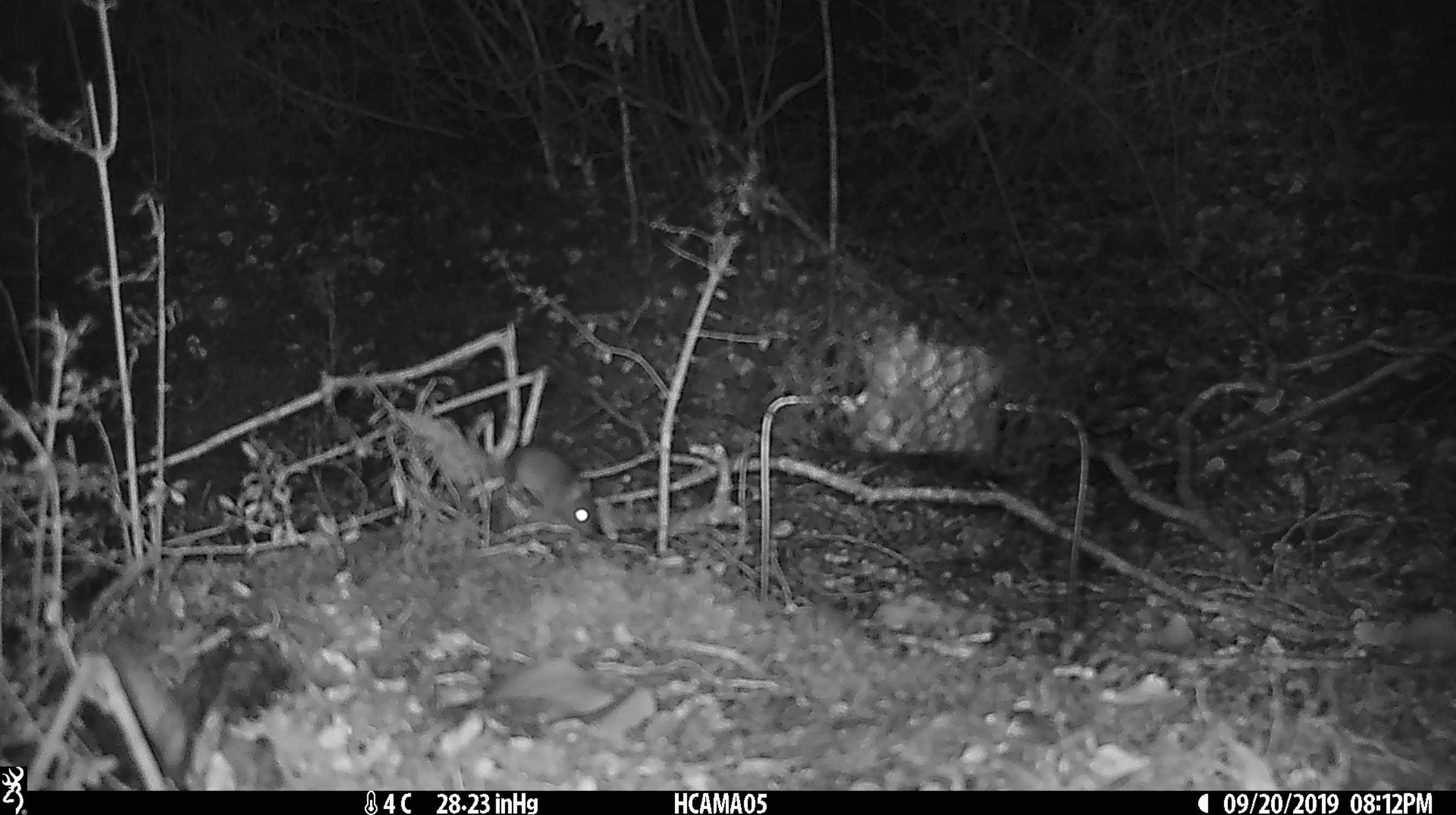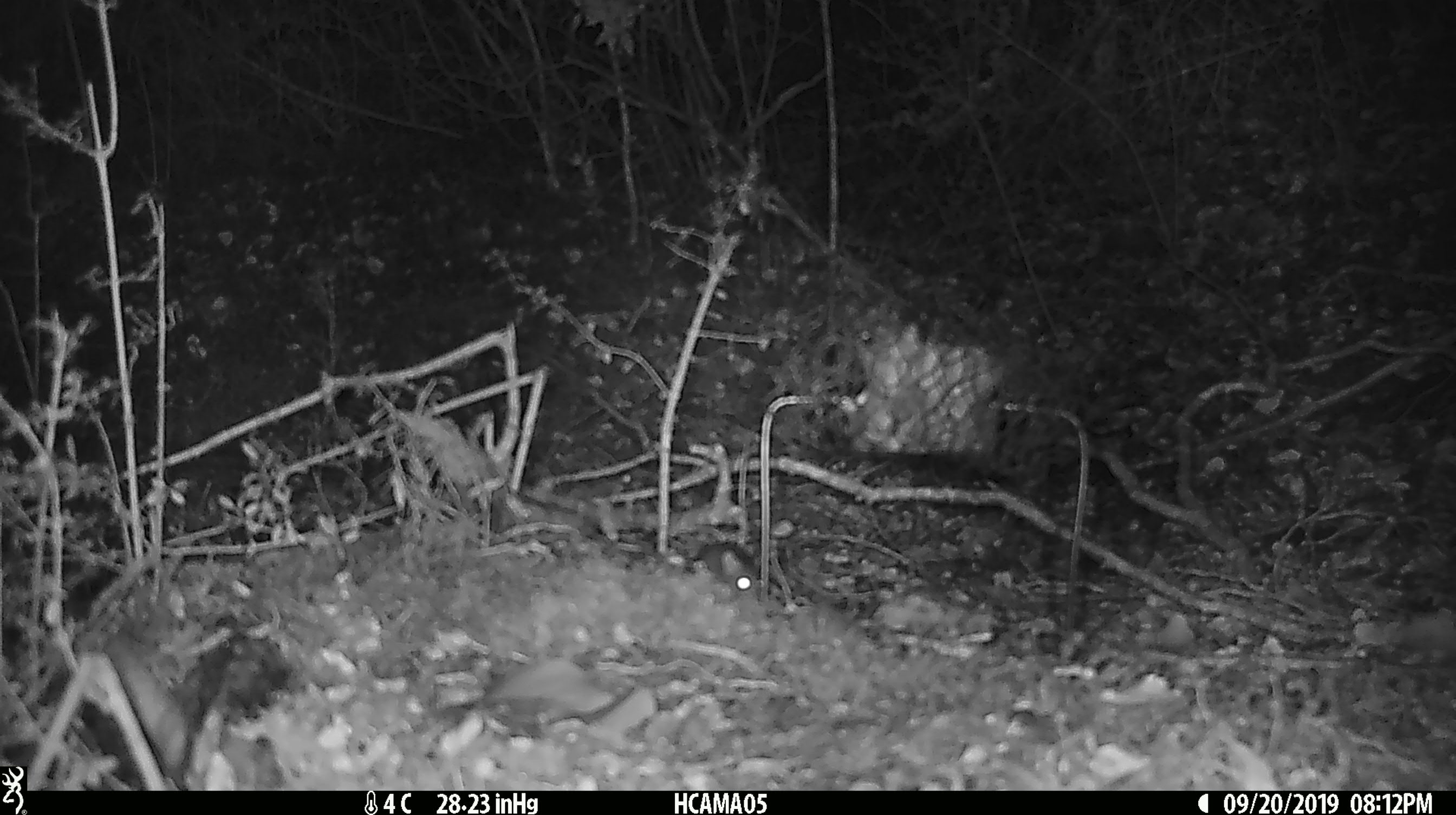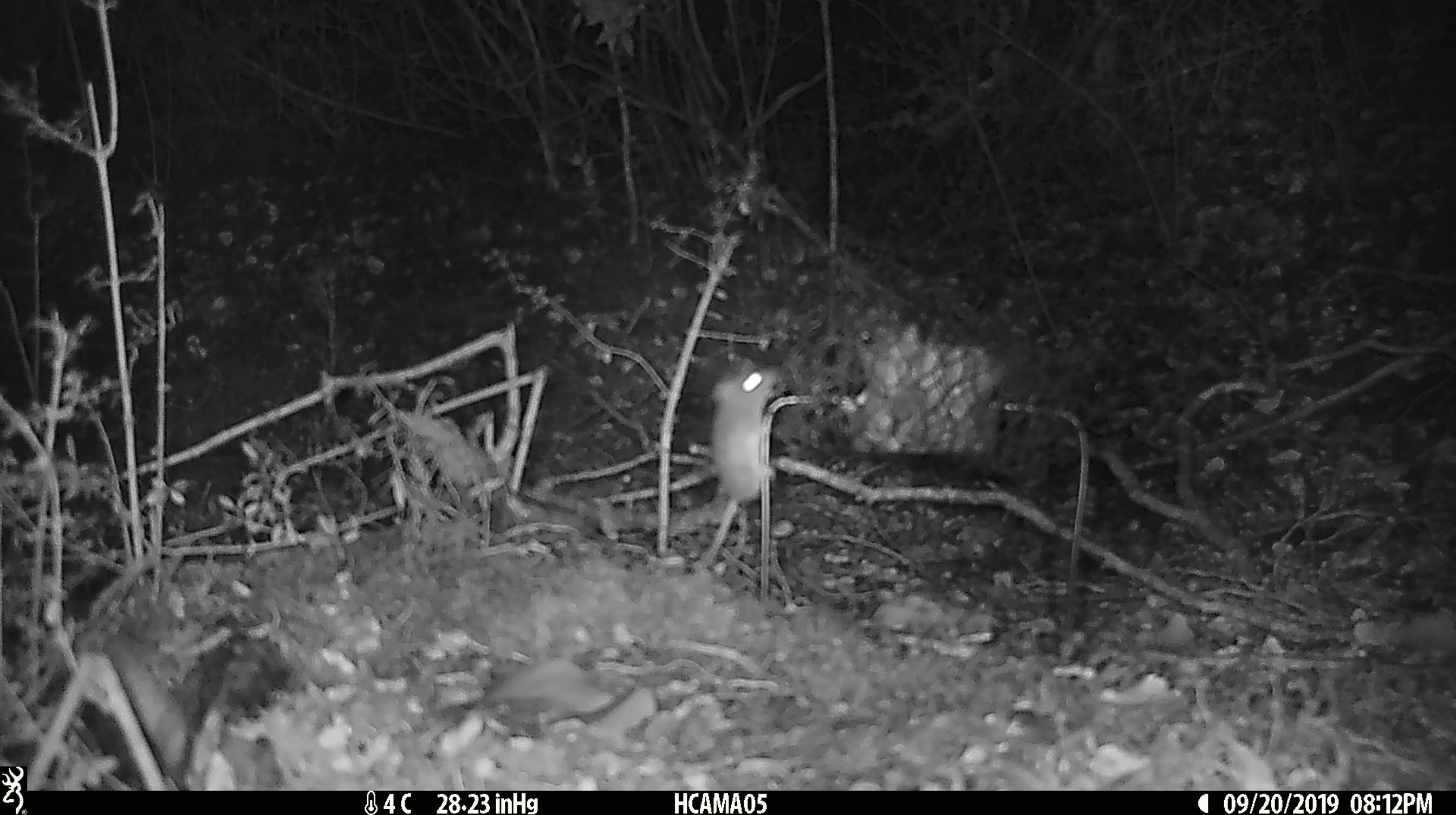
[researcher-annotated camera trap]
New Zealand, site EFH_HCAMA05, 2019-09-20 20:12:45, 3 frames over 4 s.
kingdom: Animalia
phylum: Chordata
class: Mammalia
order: Rodentia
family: Muridae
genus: Mus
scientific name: Mus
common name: mouse